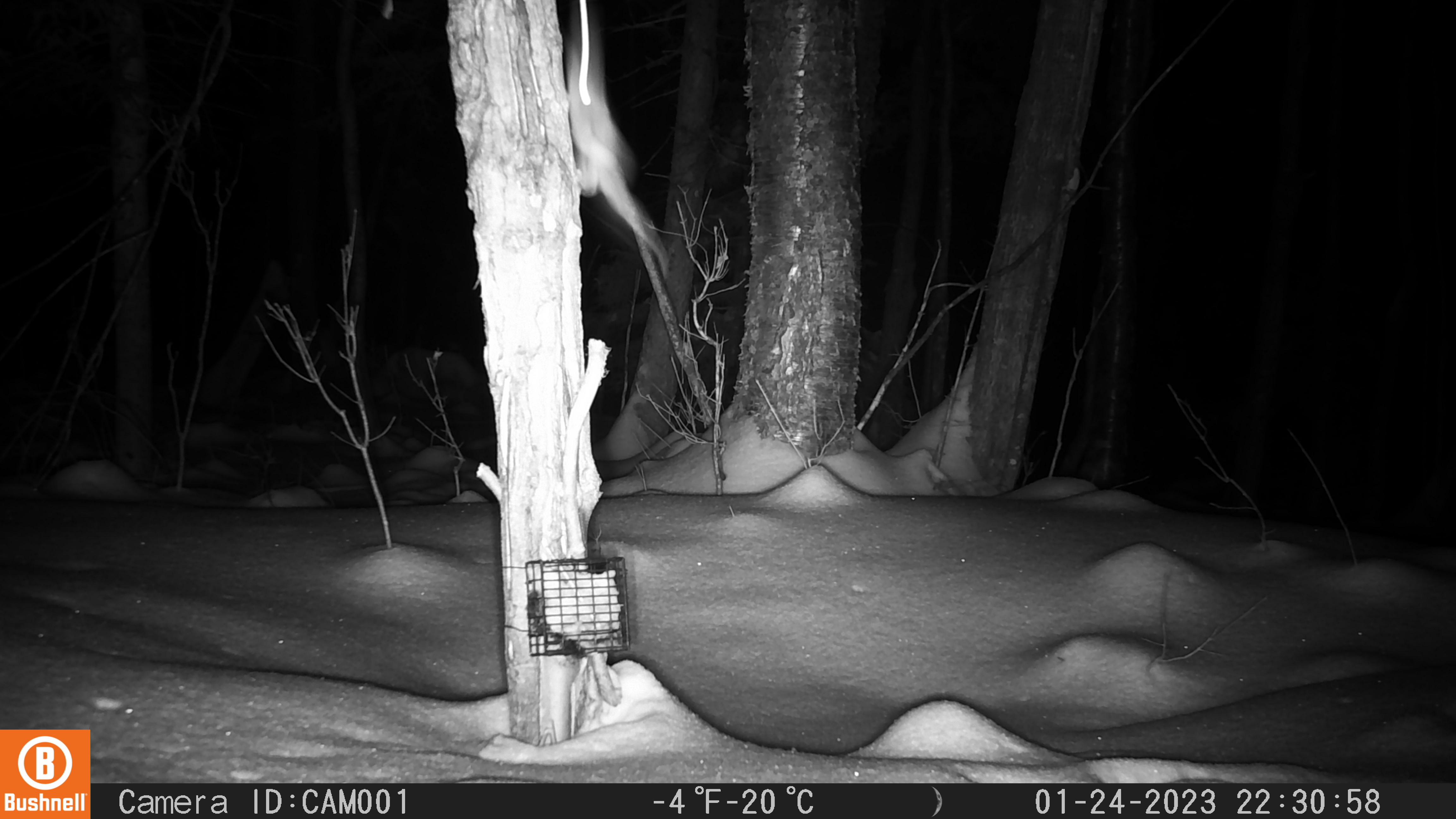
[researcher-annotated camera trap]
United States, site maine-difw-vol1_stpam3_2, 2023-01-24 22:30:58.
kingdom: Animalia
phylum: Chordata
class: Mammalia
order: Rodentia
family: Sciuridae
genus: Glaucomys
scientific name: Glaucomys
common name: flying squirrel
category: flying squirrel sp.